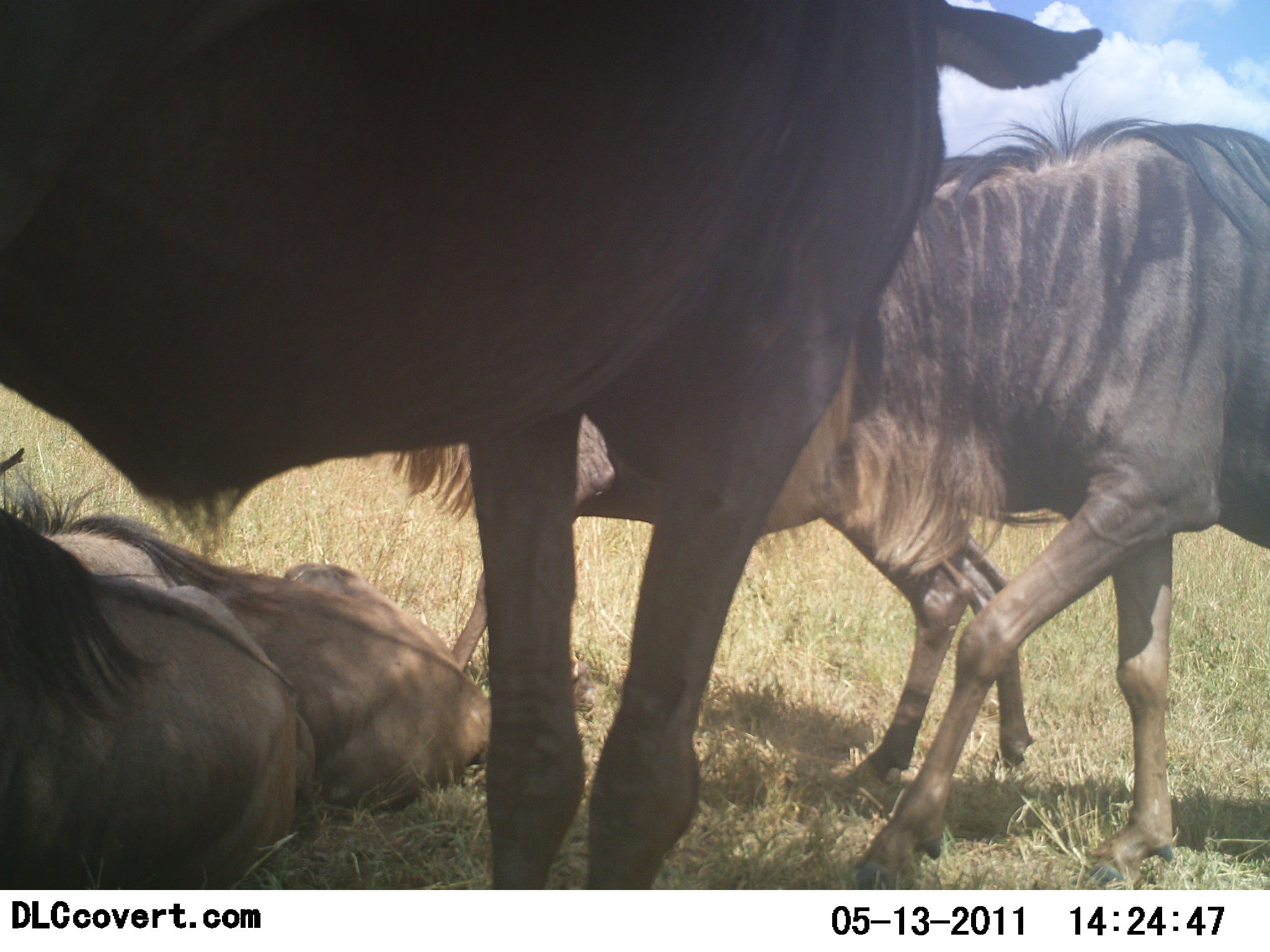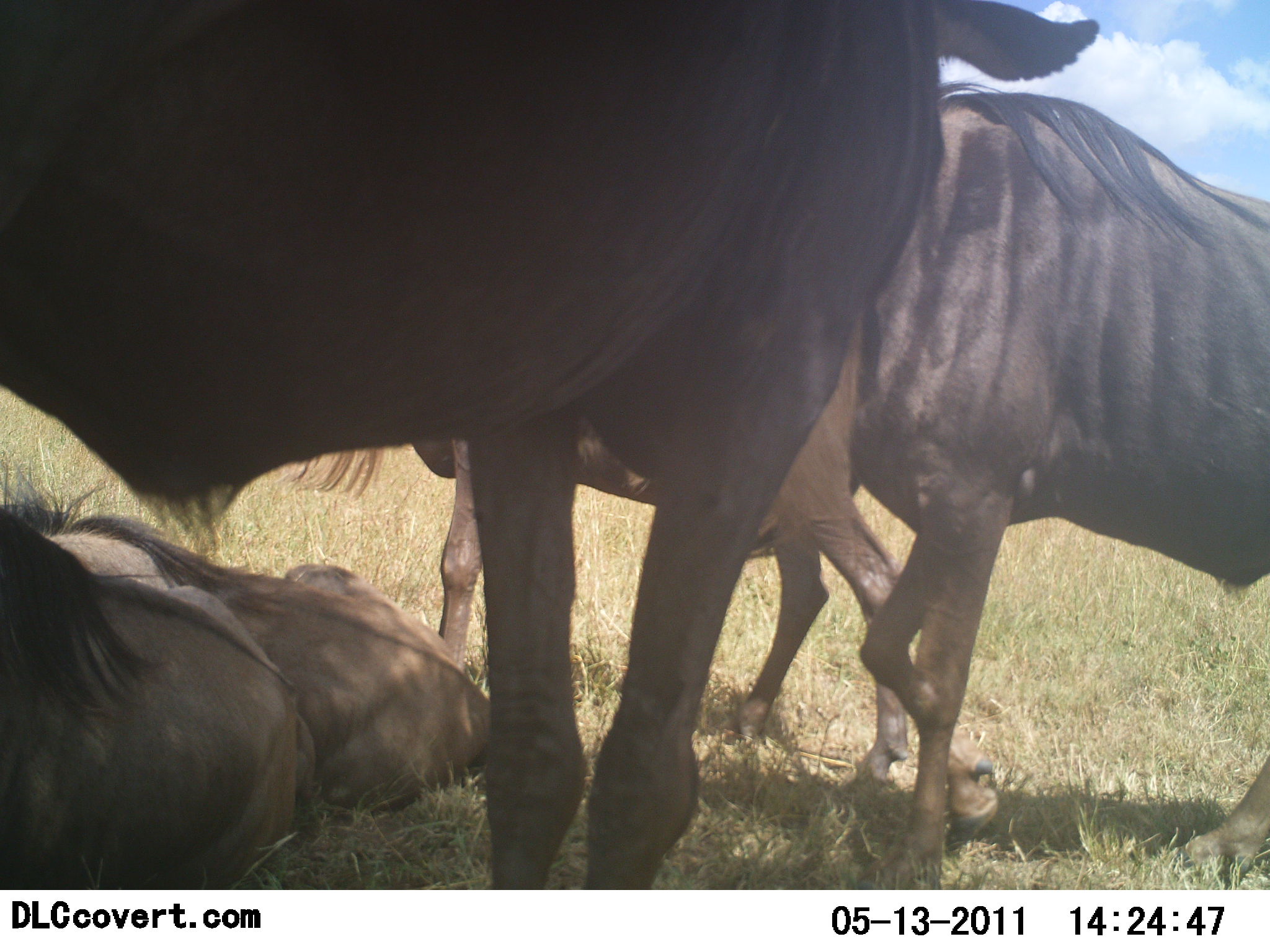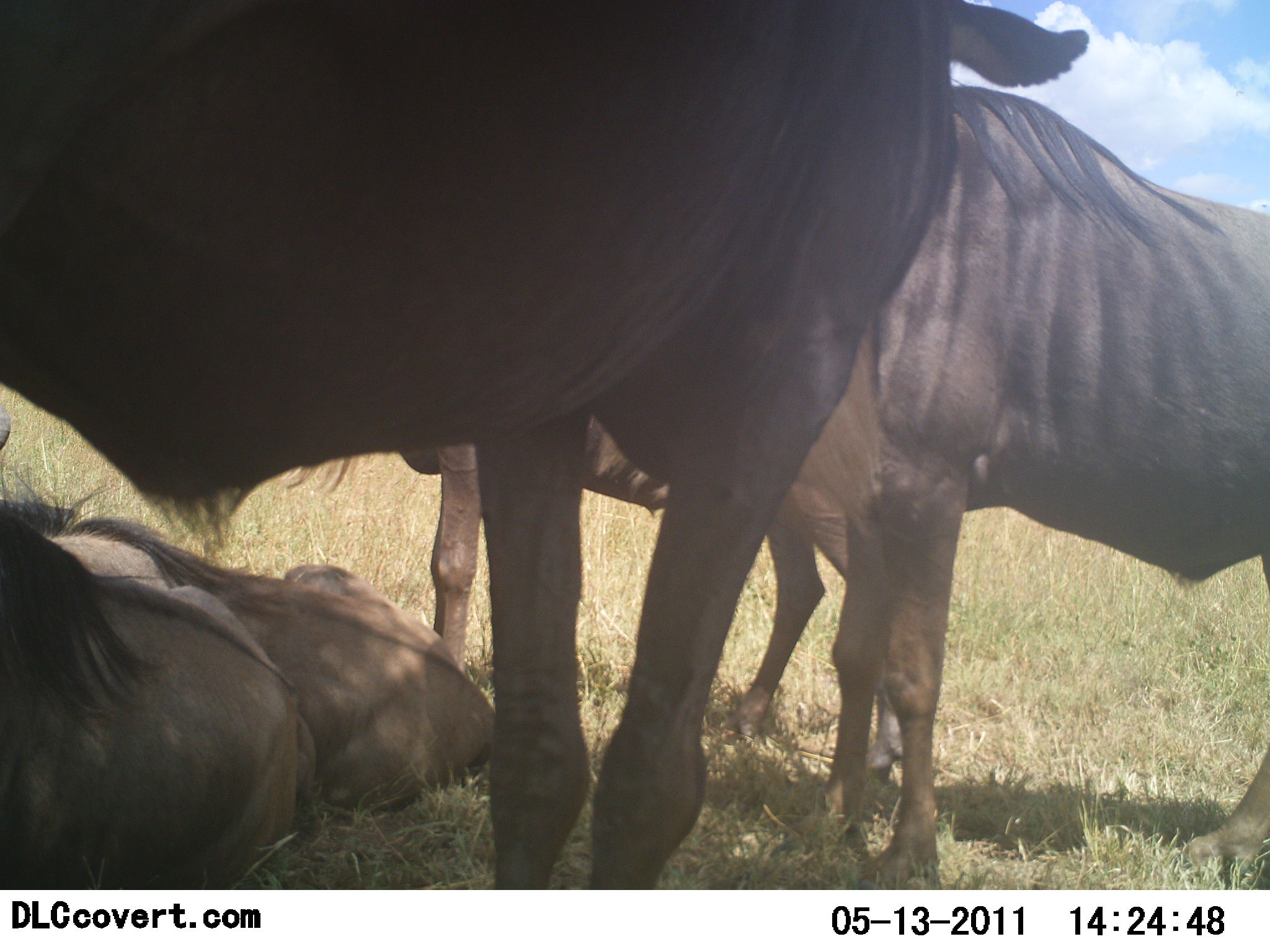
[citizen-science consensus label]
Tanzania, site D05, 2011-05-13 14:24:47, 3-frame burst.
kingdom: Animalia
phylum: Chordata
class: Mammalia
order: Artiodactyla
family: Bovidae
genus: Connochaetes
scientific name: Connochaetes taurinus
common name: blue wildebeest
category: wildebeest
Wildebeest (blue wildebeest) (Connochaetes taurinus), count 5. Behavior (volunteer vote fractions): standing 69%, resting 85%, moving 23%, interacting 23%. Young present (vote fraction): 0%. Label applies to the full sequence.